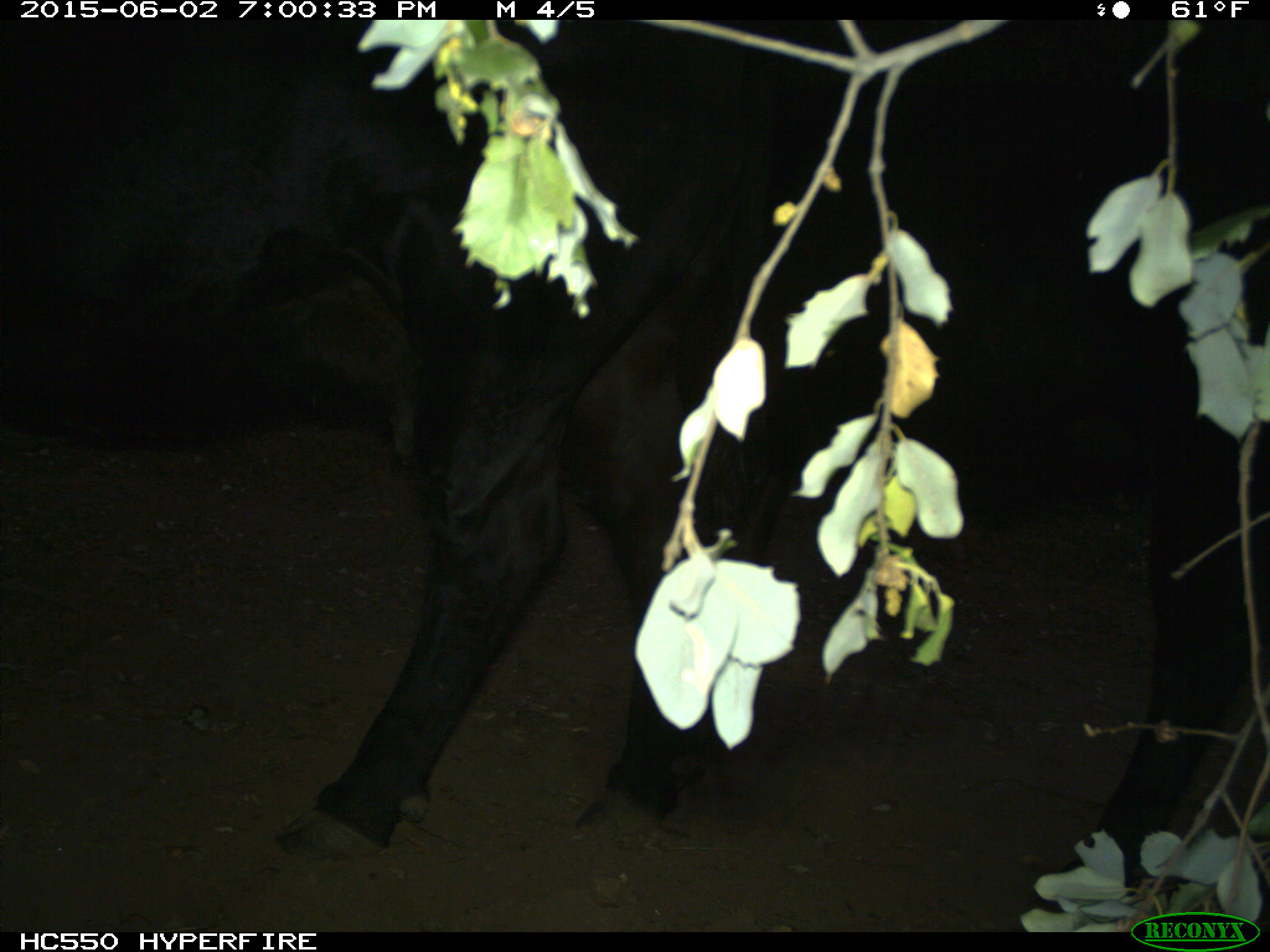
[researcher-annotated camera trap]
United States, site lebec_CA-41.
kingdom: Animalia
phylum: Chordata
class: Mammalia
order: Artiodactyla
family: Bovidae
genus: Bos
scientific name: Bos taurus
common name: domestic cow